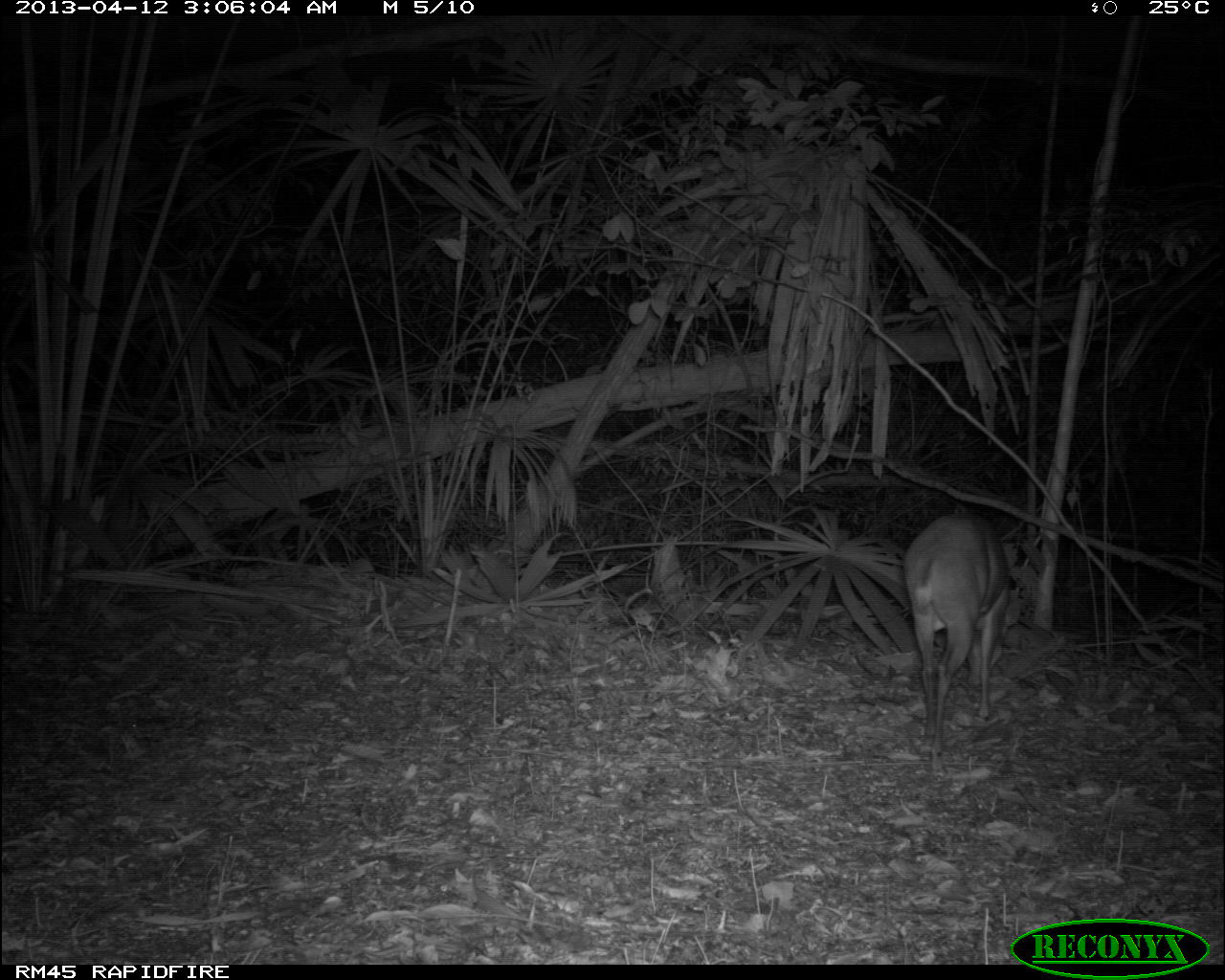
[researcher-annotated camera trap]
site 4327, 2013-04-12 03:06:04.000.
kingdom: Animalia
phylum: Chordata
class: Mammalia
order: Artiodactyla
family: Cervidae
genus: Mazama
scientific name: Mazama temama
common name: central american red brocket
Mazama temama (central american red brocket), count 1, sex male.